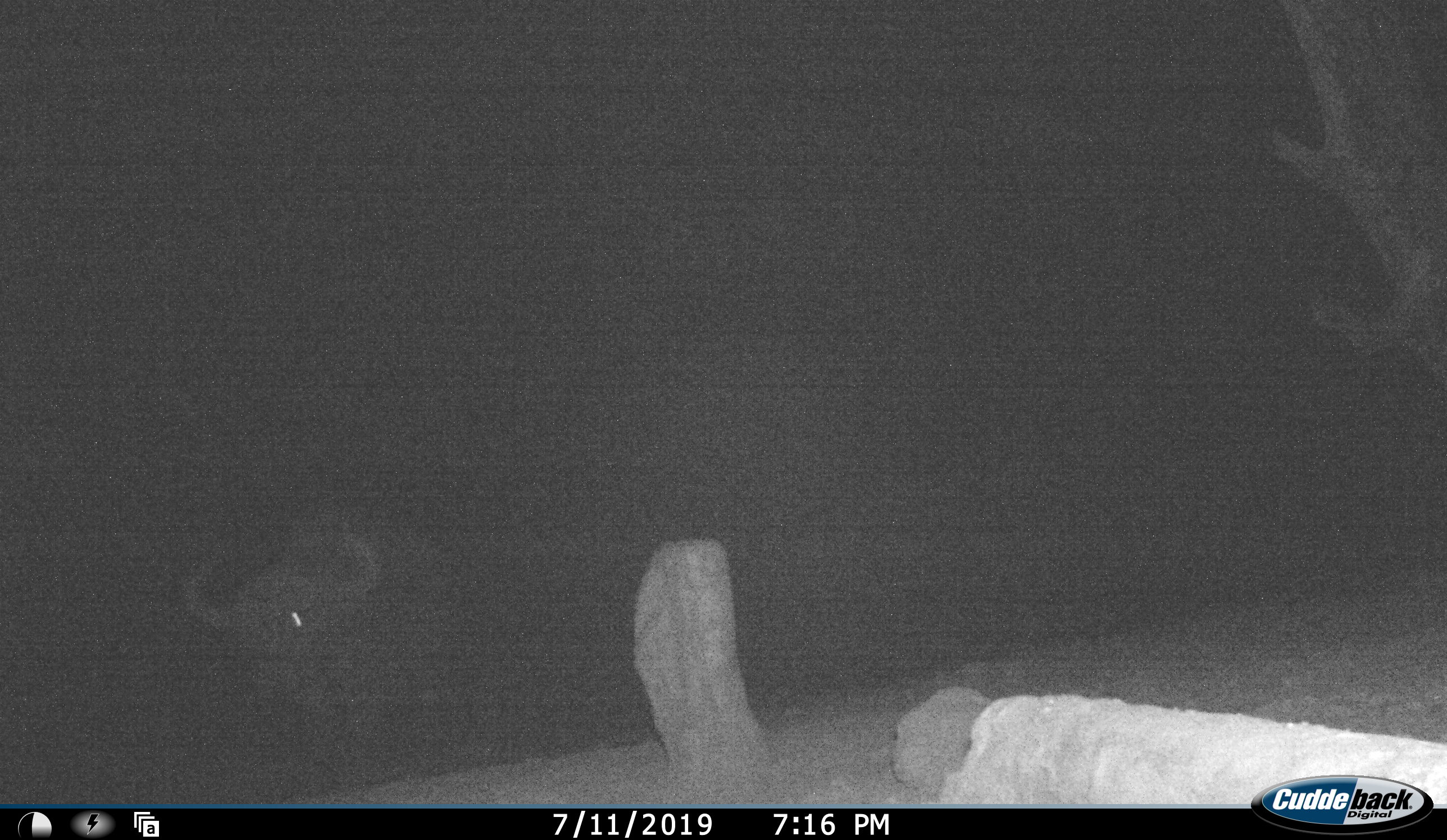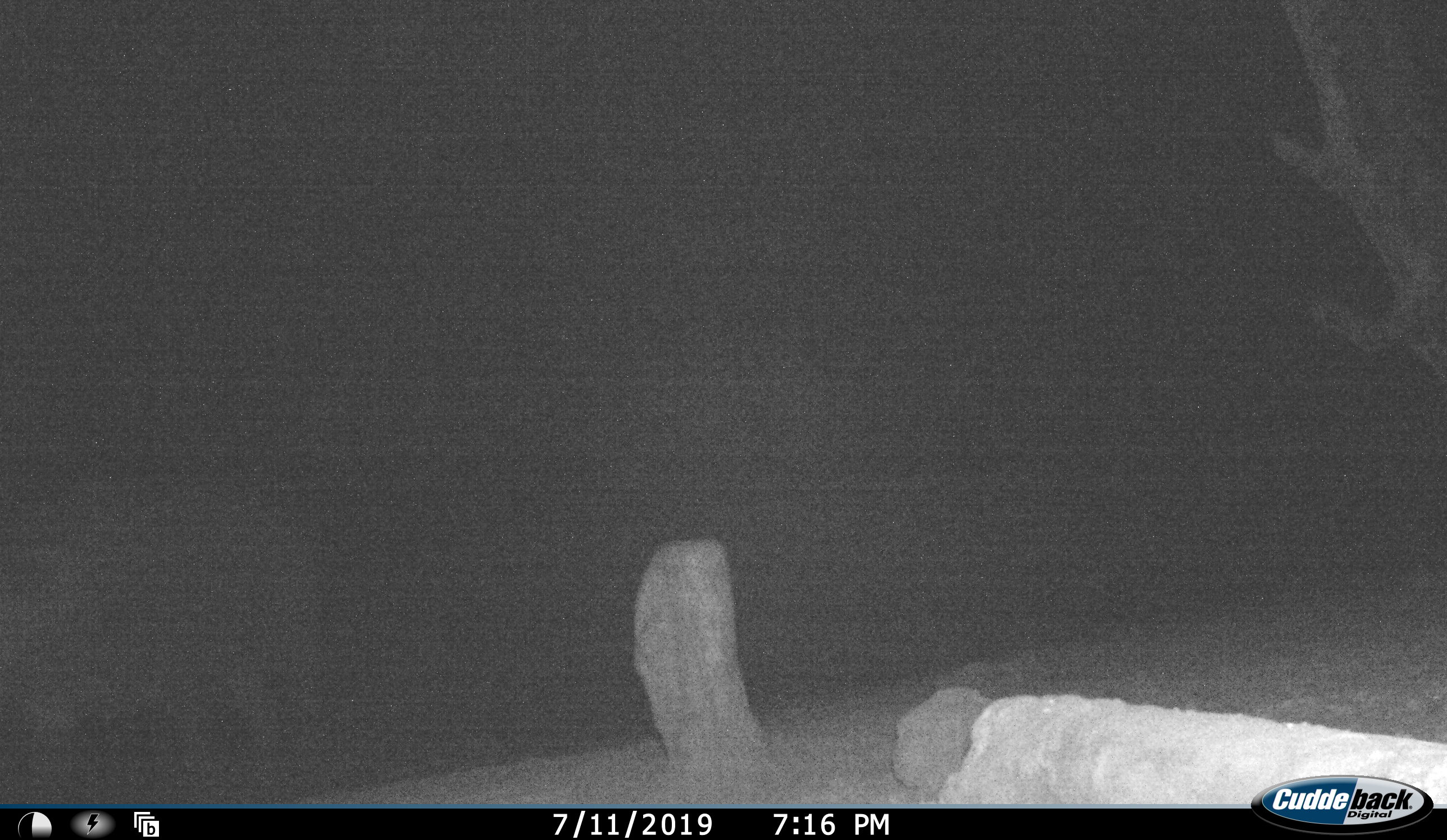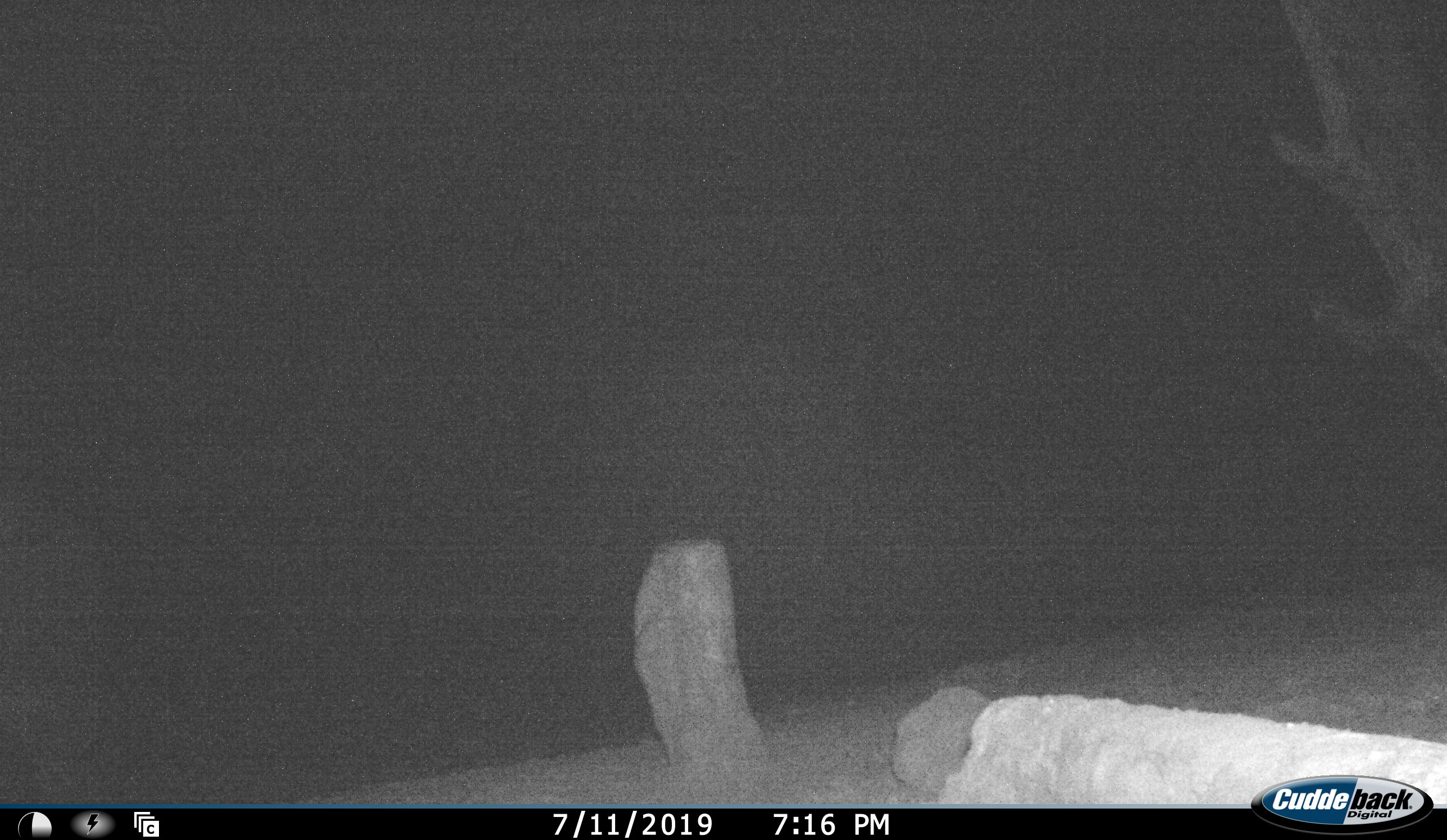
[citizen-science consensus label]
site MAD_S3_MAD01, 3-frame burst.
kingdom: Animalia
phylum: Chordata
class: Mammalia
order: Artiodactyla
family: Bovidae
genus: Syncerus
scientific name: Syncerus caffer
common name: african buffalo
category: buffalo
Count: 1.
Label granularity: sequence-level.